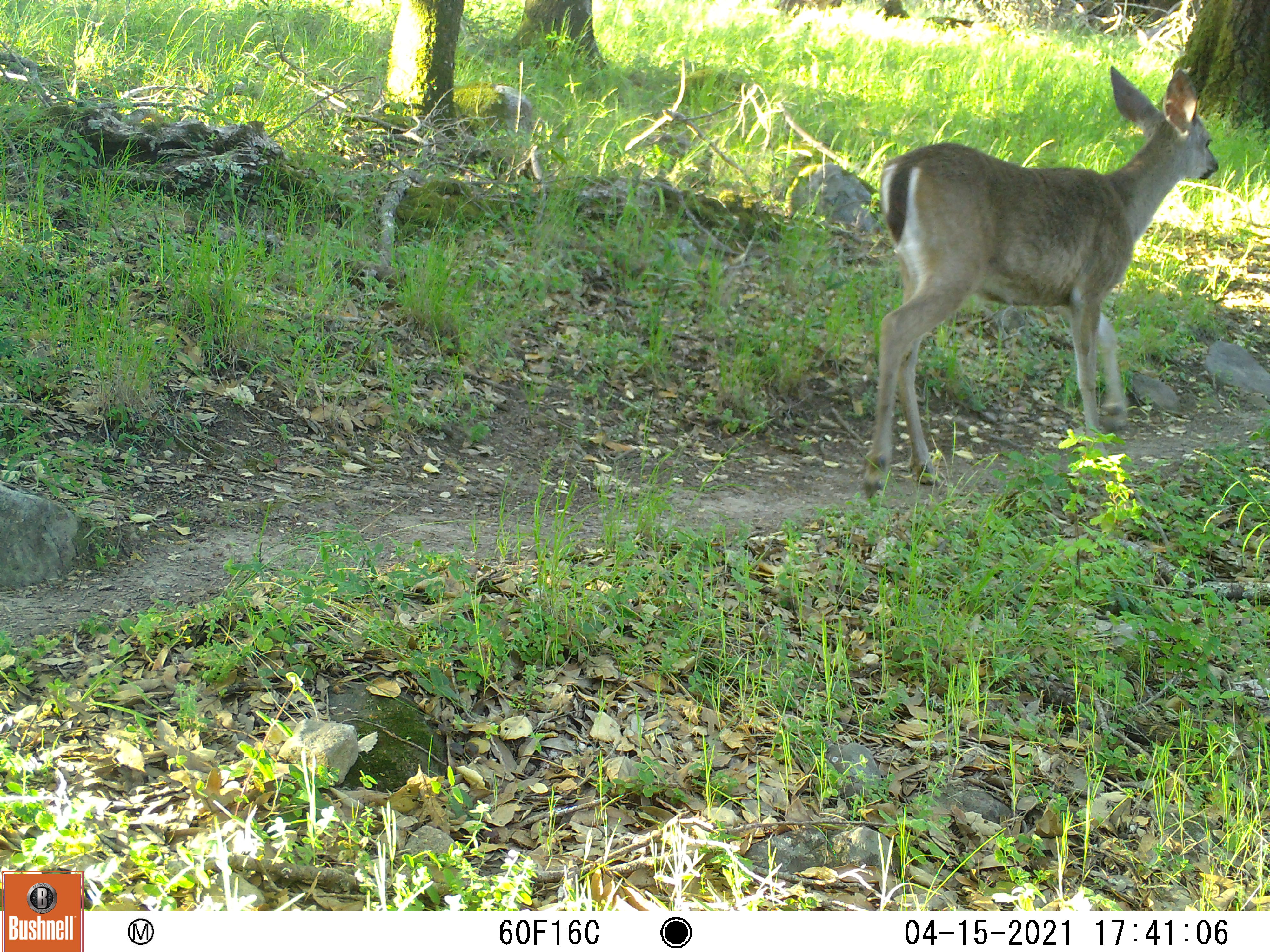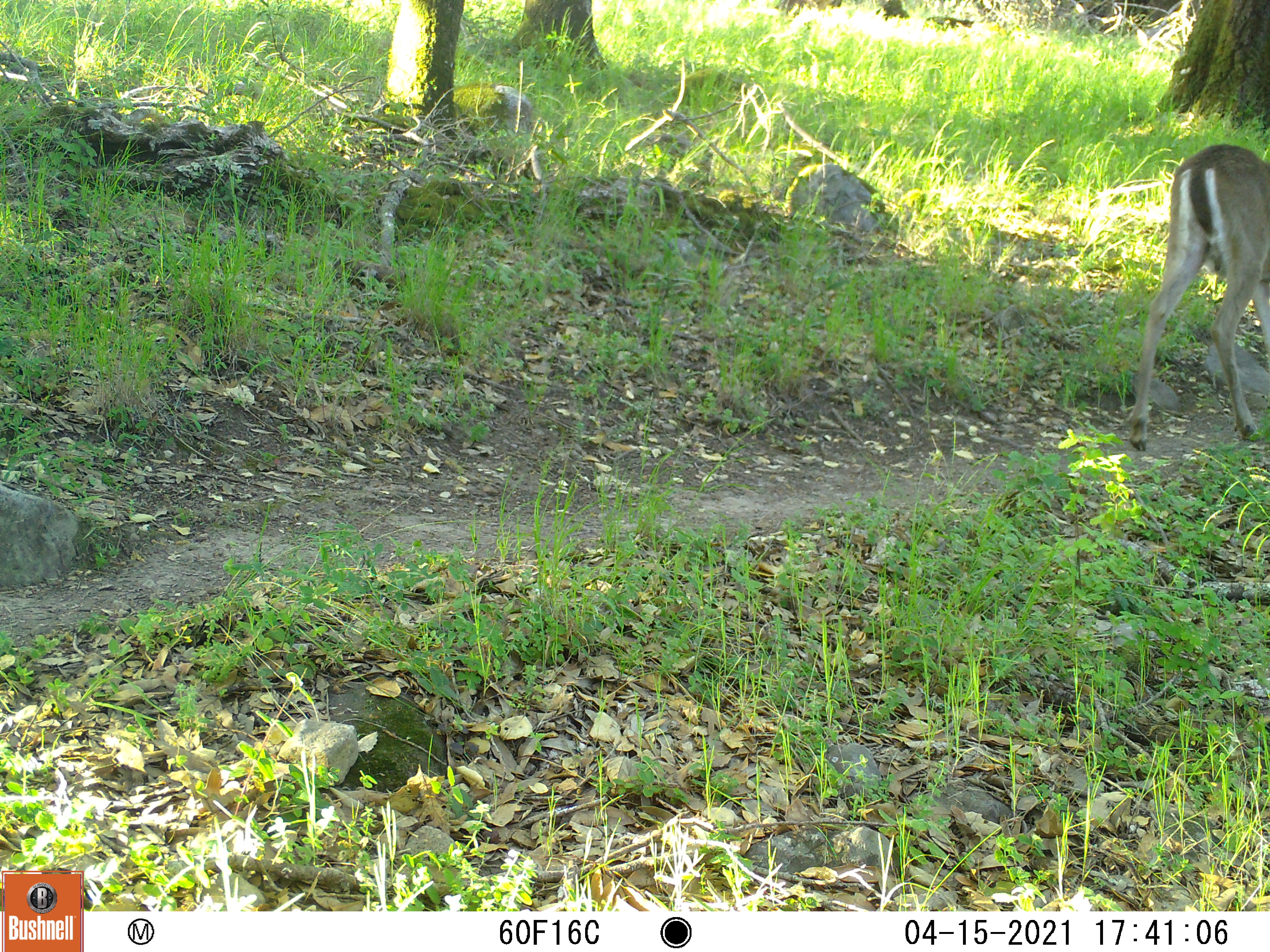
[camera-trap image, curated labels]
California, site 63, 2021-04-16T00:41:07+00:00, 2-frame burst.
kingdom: Animalia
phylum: Chordata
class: Mammalia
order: Artiodactyla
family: Cervidae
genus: Odocoileus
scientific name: Odocoileus hemionus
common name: mule deer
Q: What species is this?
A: Mule deer (Odocoileus hemionus).